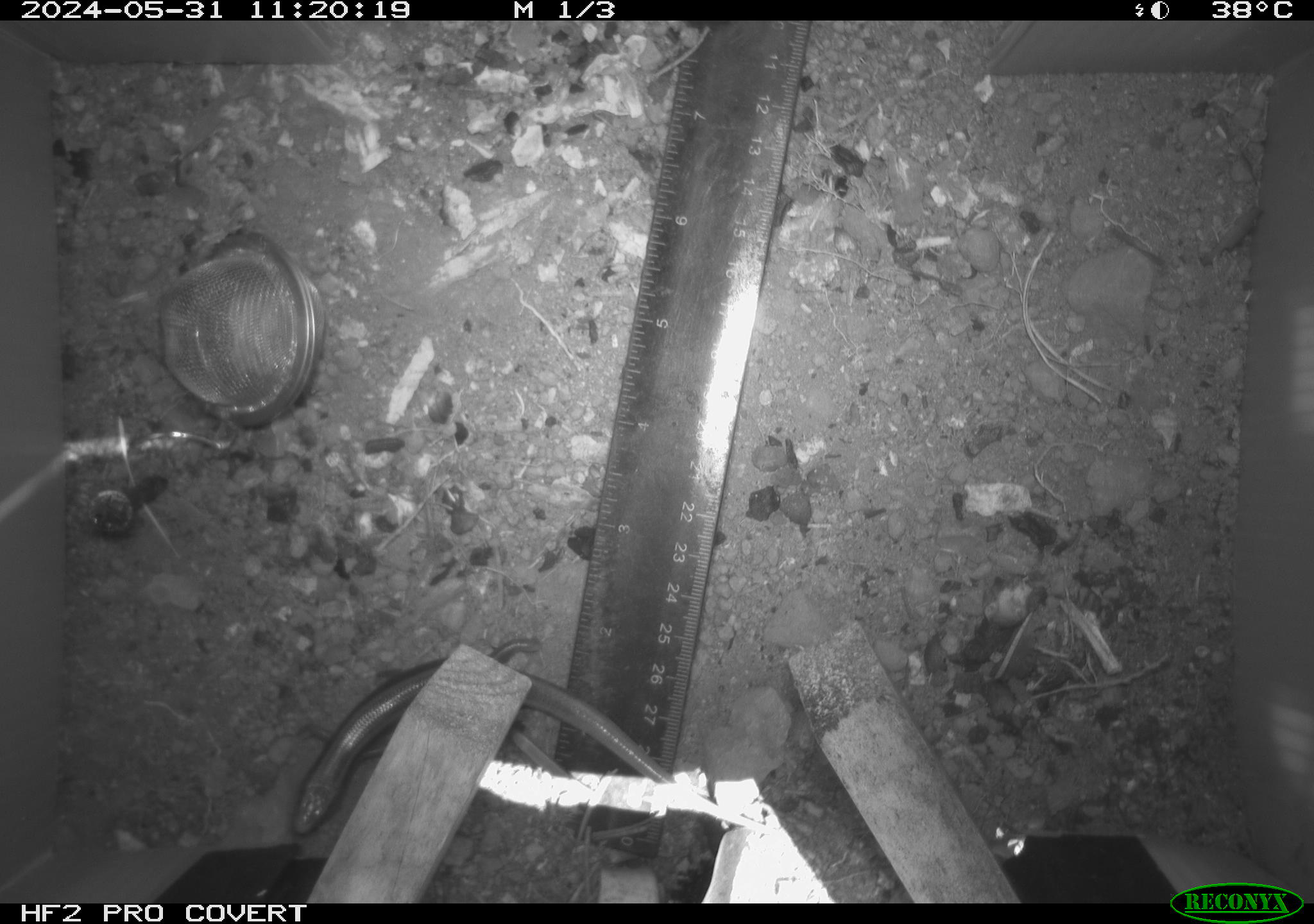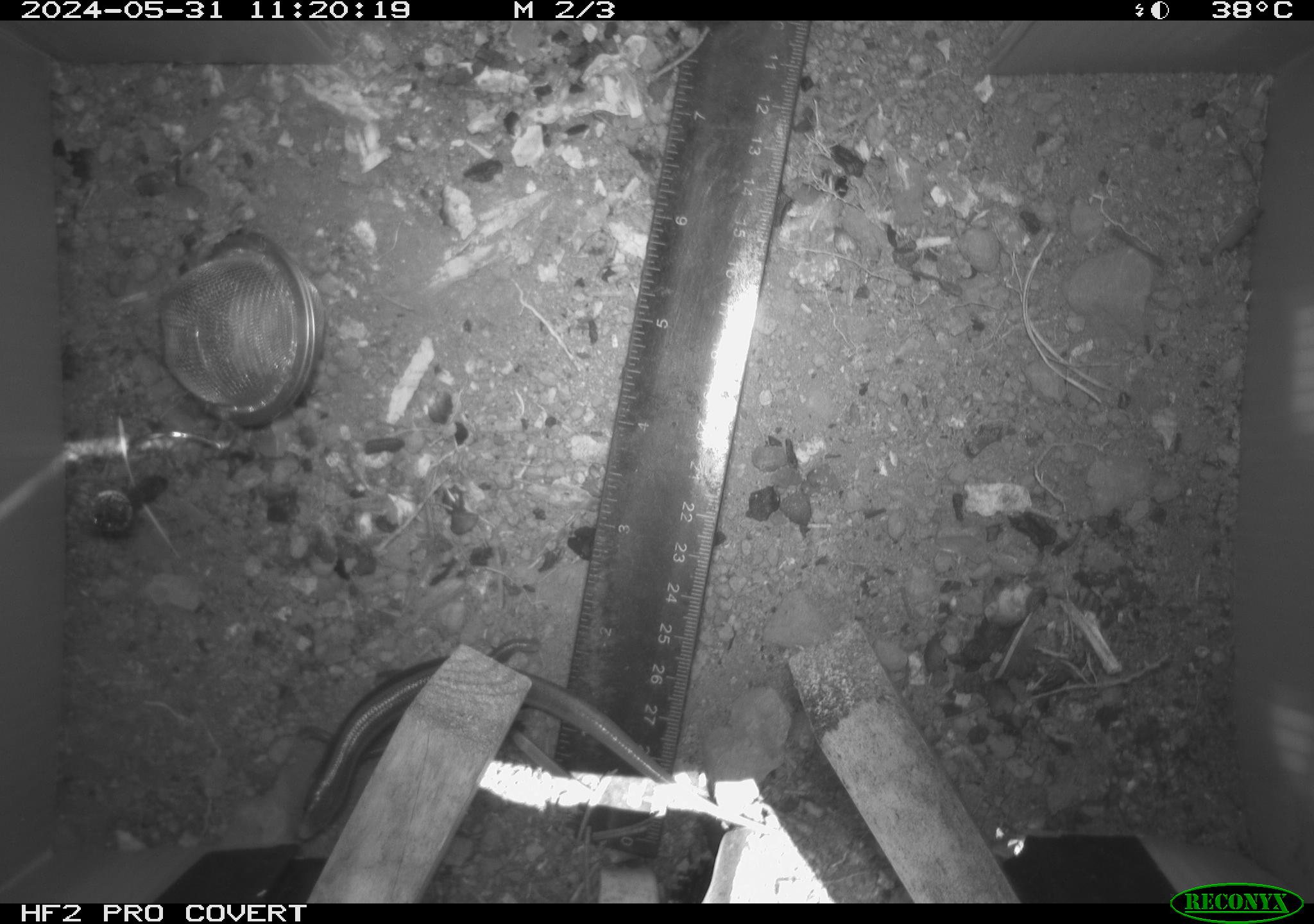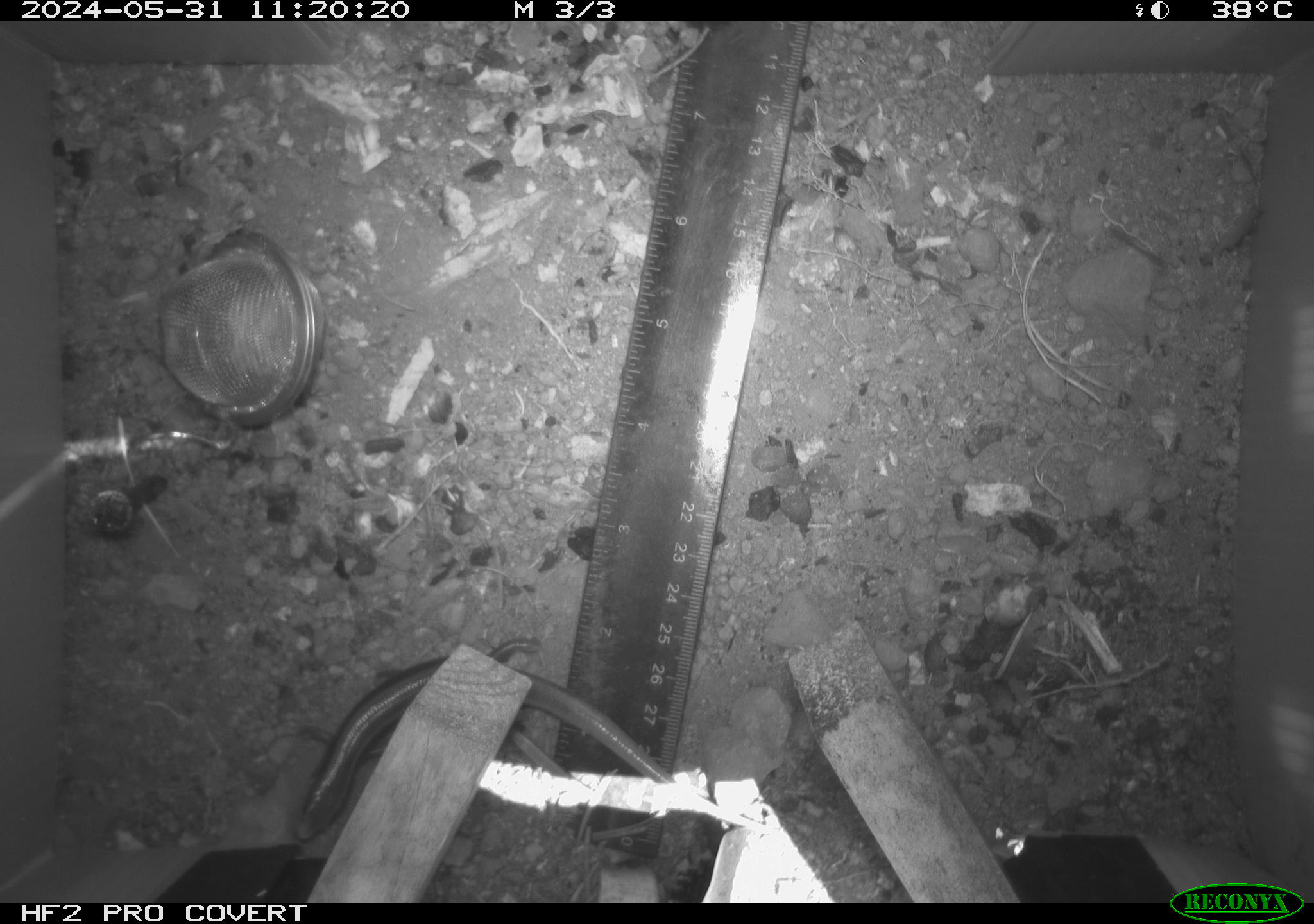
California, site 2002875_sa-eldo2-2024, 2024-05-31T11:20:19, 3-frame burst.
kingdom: Animalia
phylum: Chordata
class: Reptilia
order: Squamata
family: Scincidae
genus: Plestiodon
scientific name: Plestiodon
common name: blue-tailed skinks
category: plestiodon species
Plestiodon species (blue-tailed skinks) (Plestiodon).